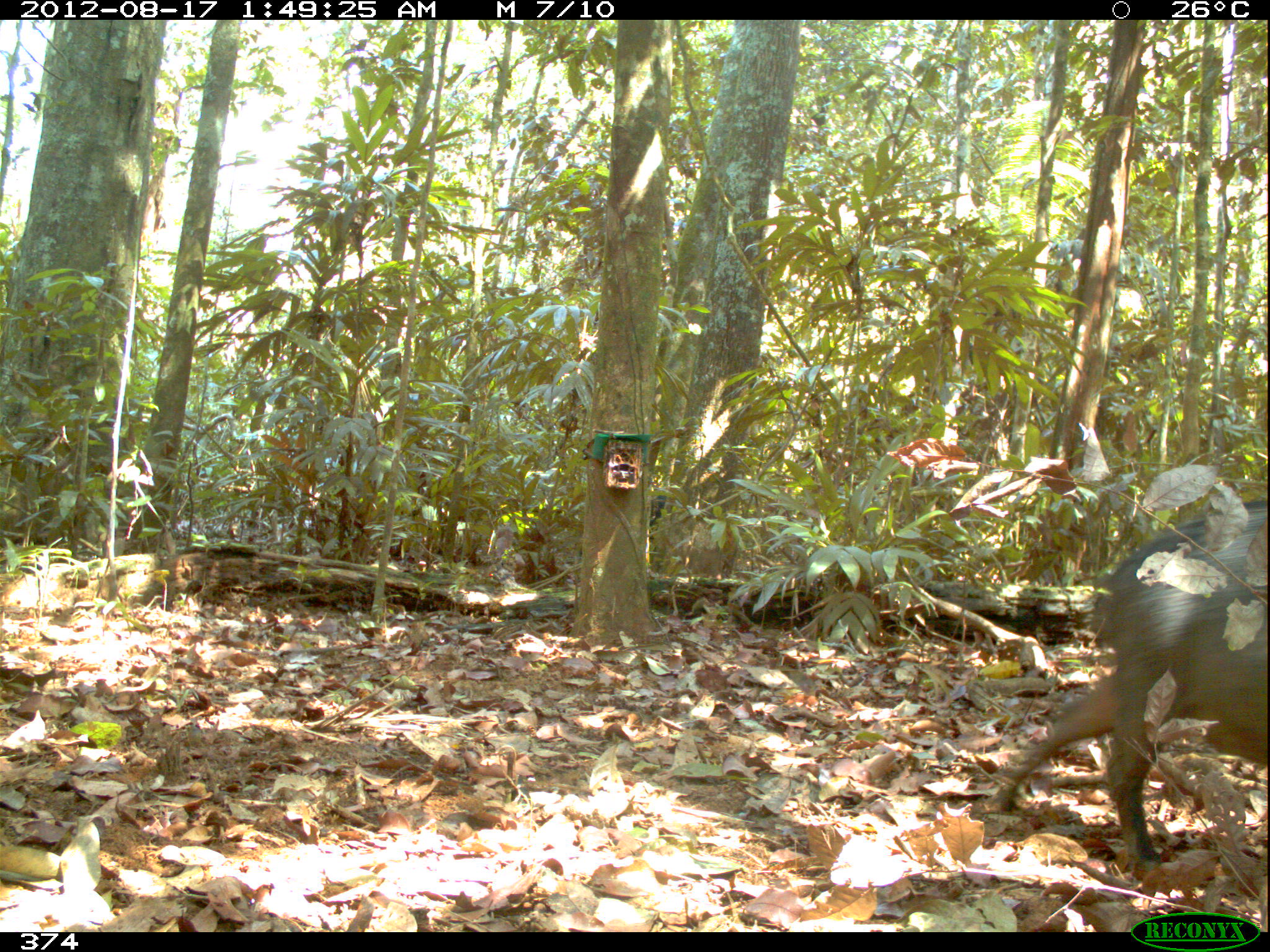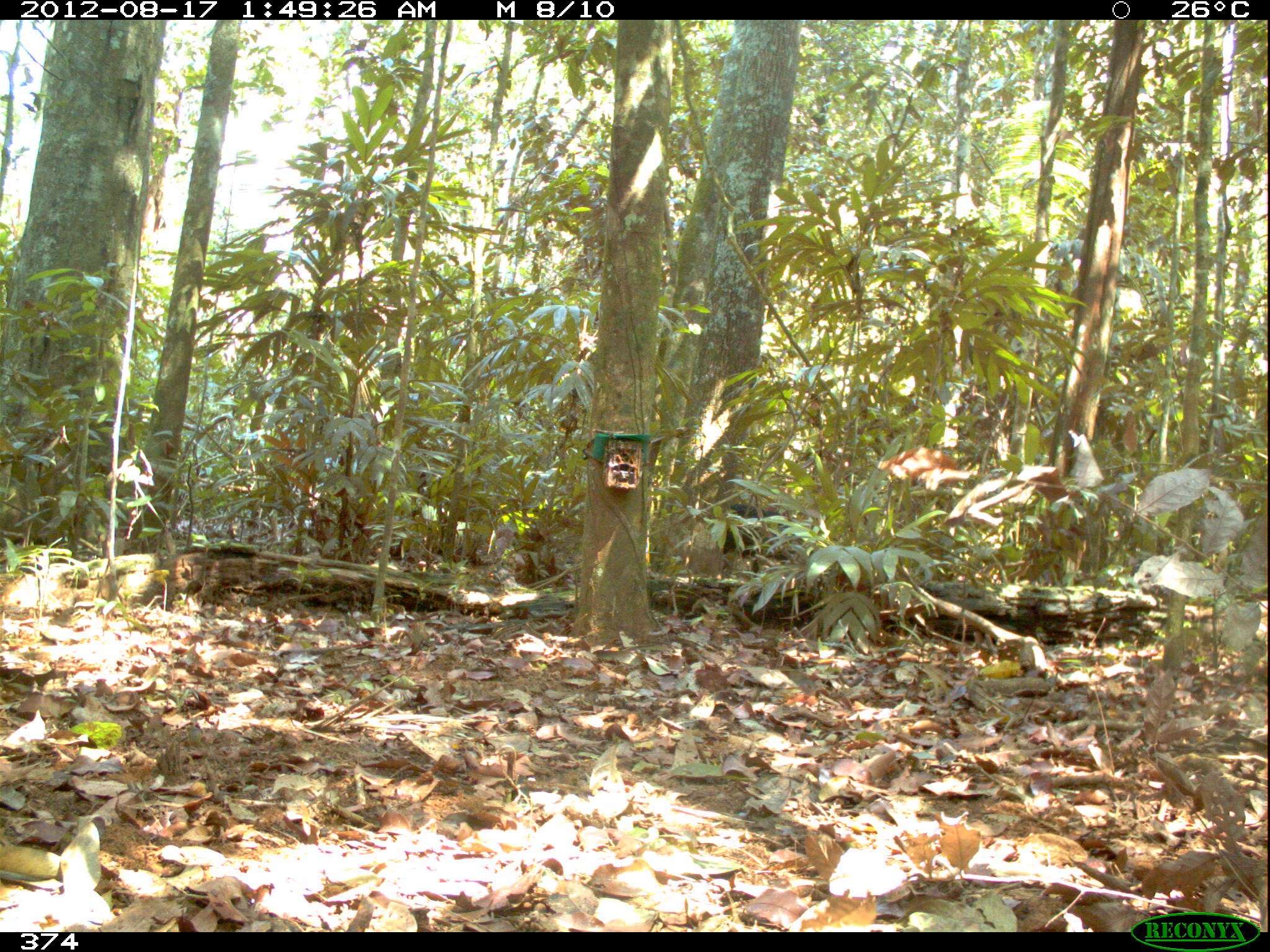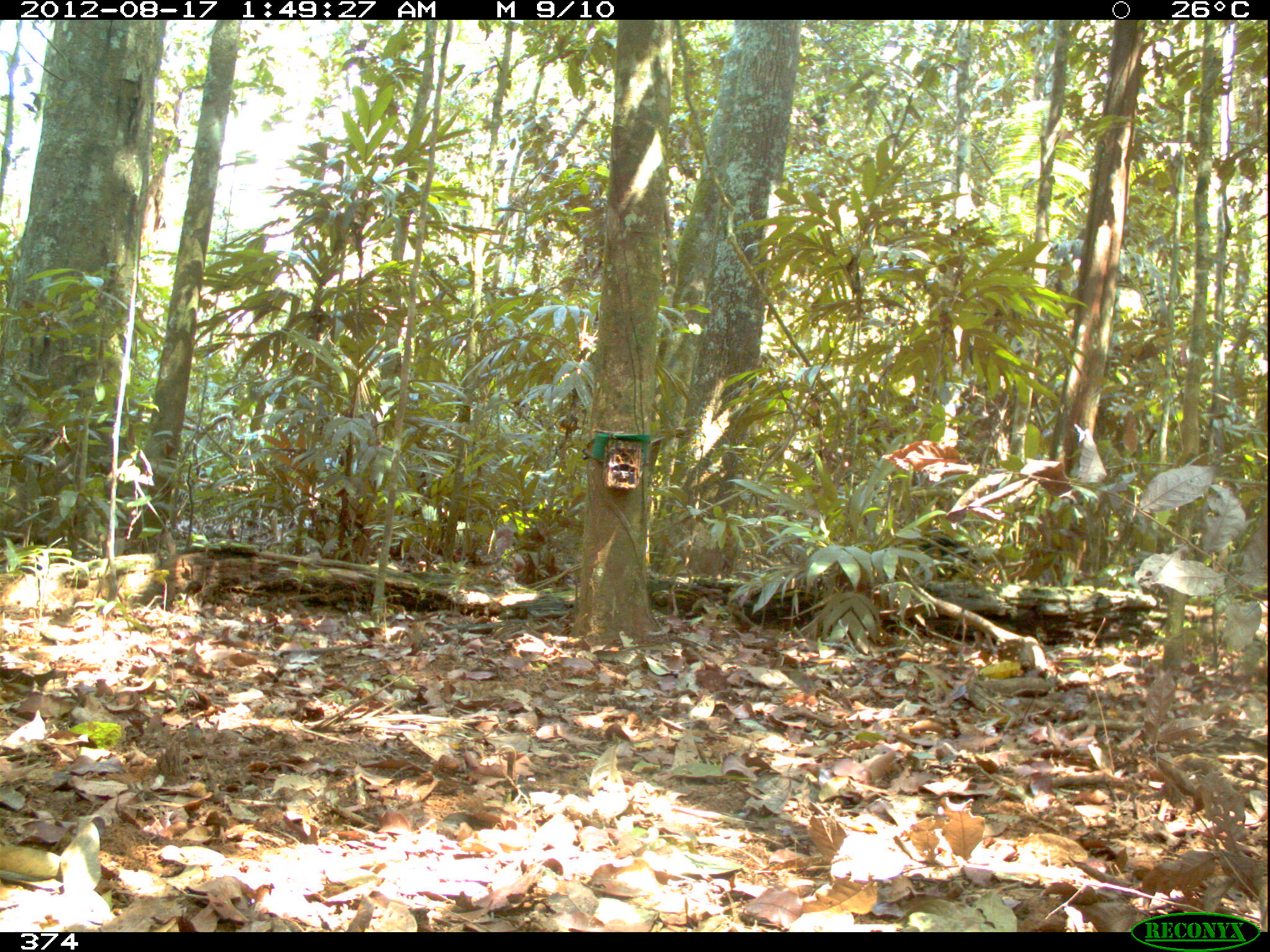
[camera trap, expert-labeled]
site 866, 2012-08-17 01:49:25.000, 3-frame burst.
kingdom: Animalia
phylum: Chordata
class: Mammalia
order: Artiodactyla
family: Tayassuidae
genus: Tayassu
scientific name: Tayassu pecari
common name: white-lipped peccary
Tayassu pecari (white-lipped peccary).